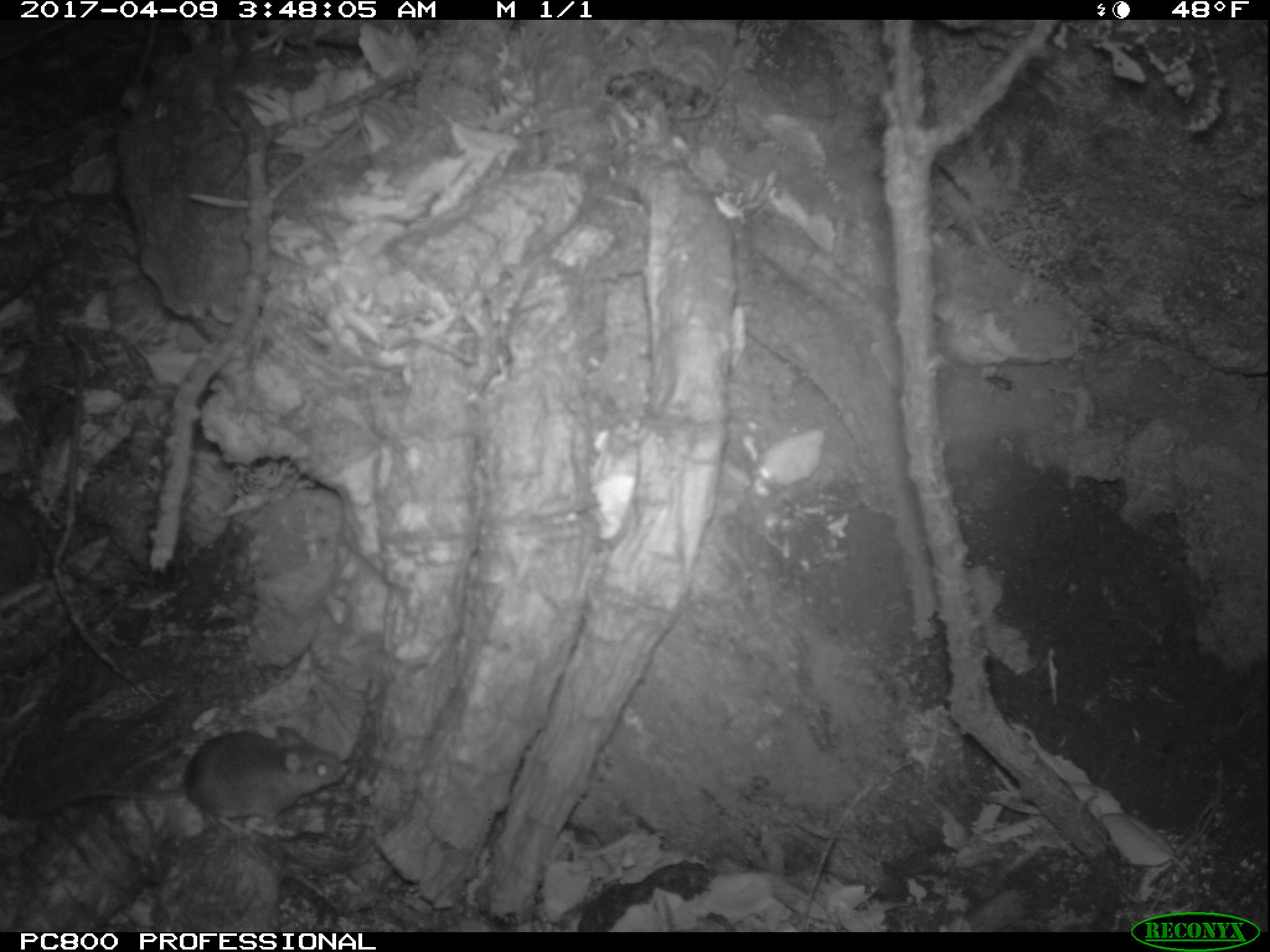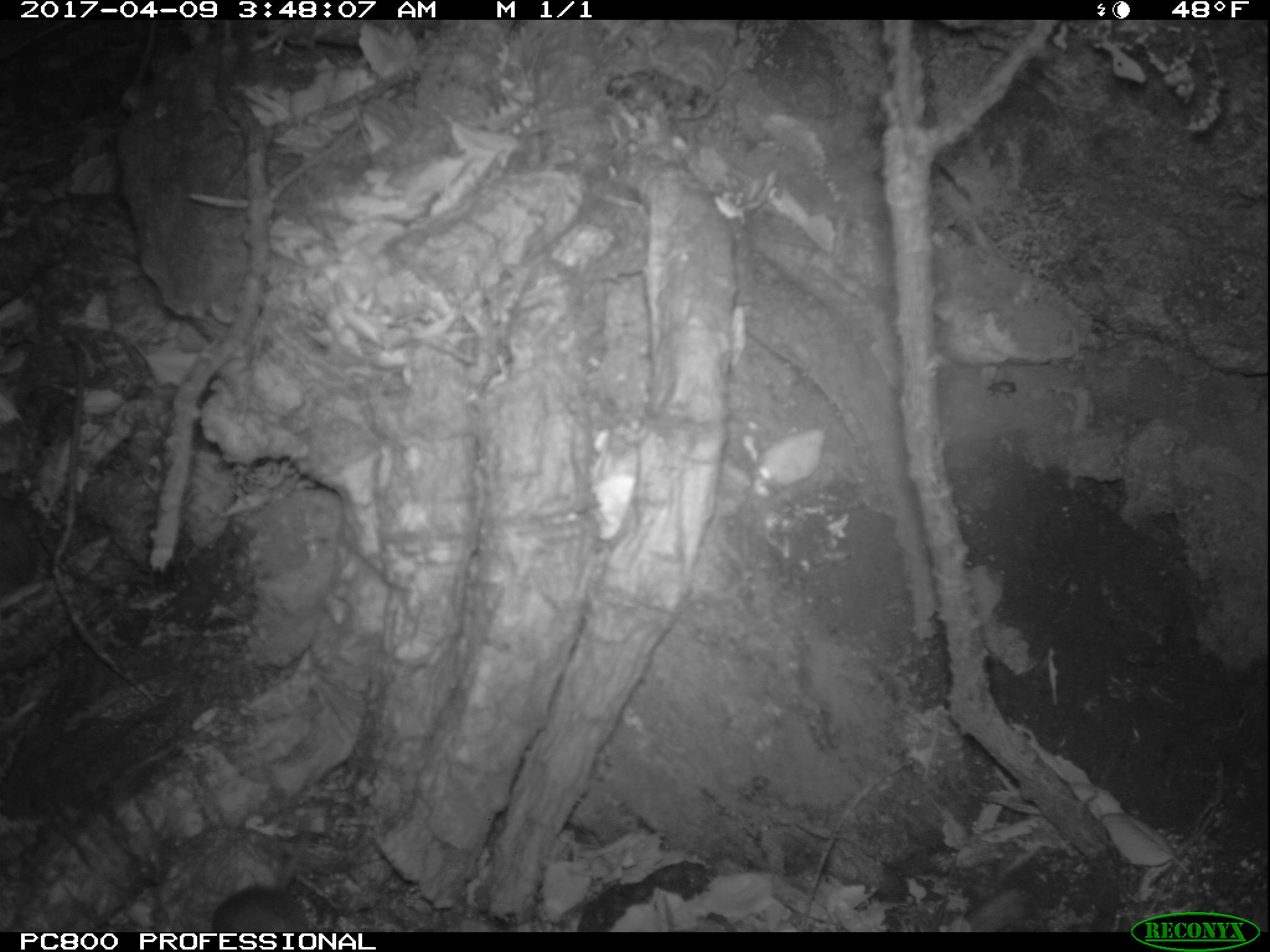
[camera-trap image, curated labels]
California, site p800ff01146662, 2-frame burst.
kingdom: Animalia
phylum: Chordata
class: Mammalia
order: Rodentia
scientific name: Rodentia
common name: rodent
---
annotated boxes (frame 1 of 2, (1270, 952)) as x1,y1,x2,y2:
rodent: 0,725,349,842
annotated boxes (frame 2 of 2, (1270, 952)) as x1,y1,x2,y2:
rodent: 211,808,309,931